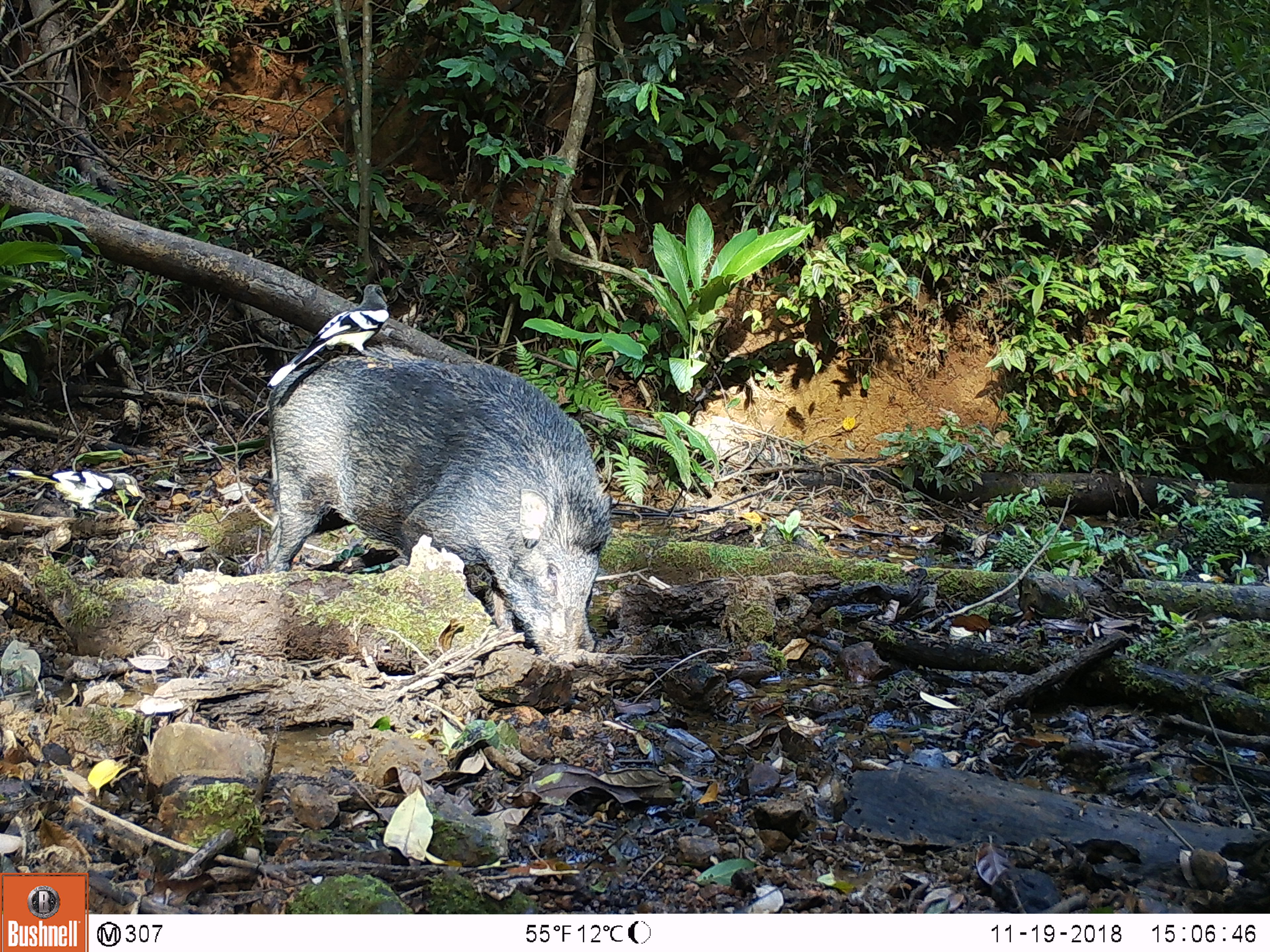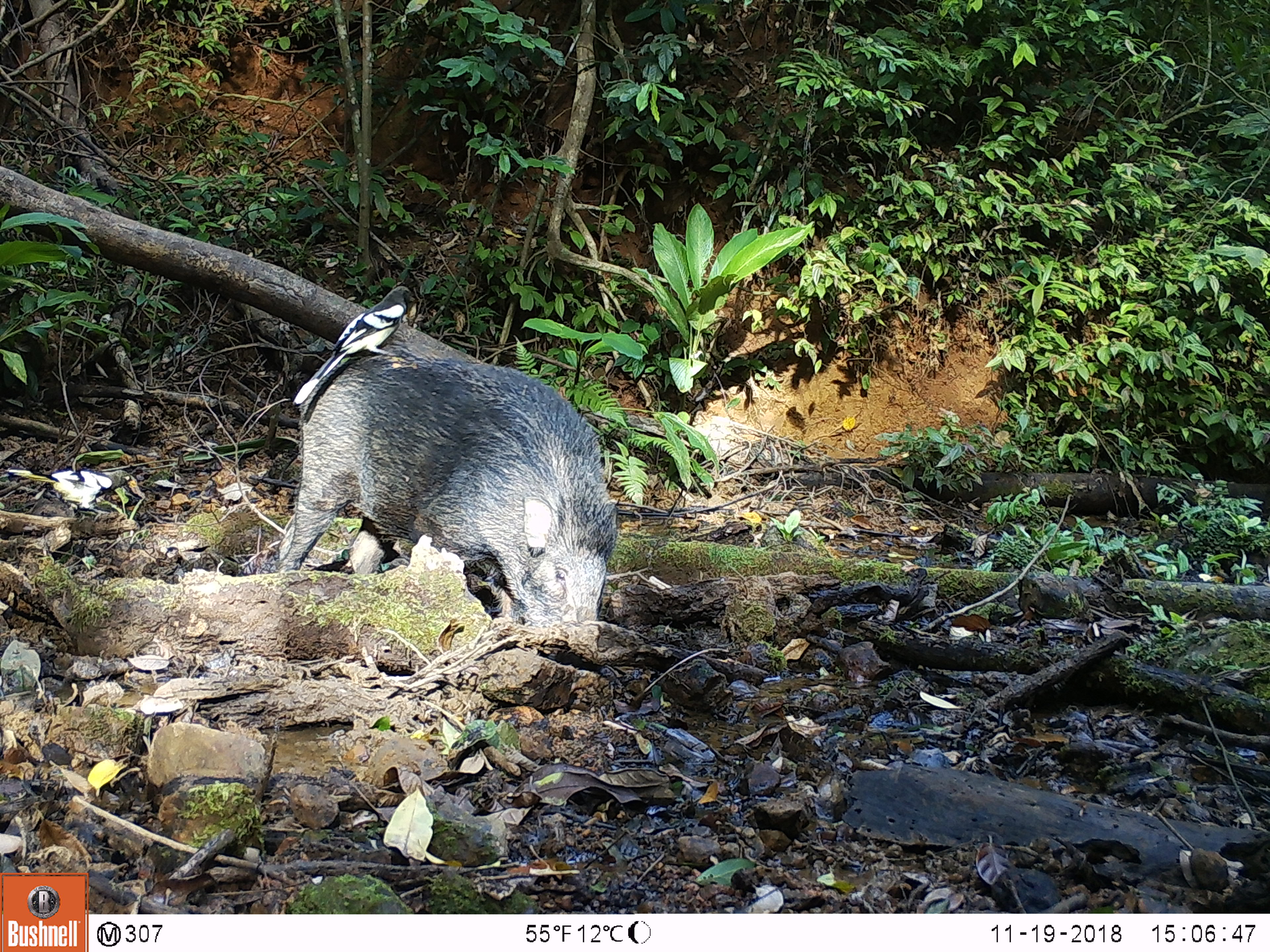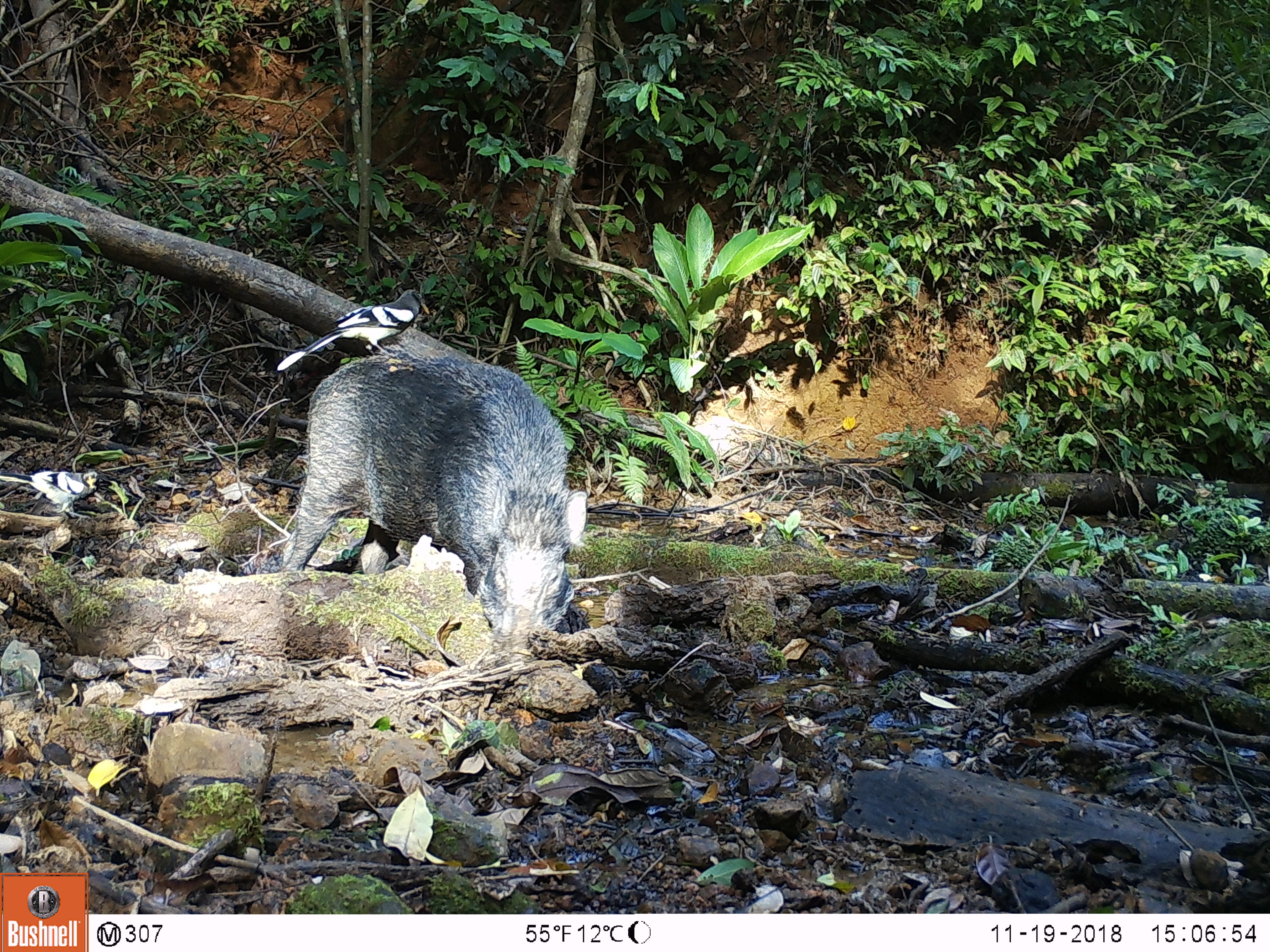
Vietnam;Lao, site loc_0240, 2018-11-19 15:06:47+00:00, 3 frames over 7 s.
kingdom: Animalia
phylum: Chordata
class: Mammalia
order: Artiodactyla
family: Suidae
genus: Sus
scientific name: Sus scrofa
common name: eurasian wild pig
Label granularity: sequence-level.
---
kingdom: Animalia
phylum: Chordata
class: Aves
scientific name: Aves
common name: bird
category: unidentified bird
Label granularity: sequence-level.